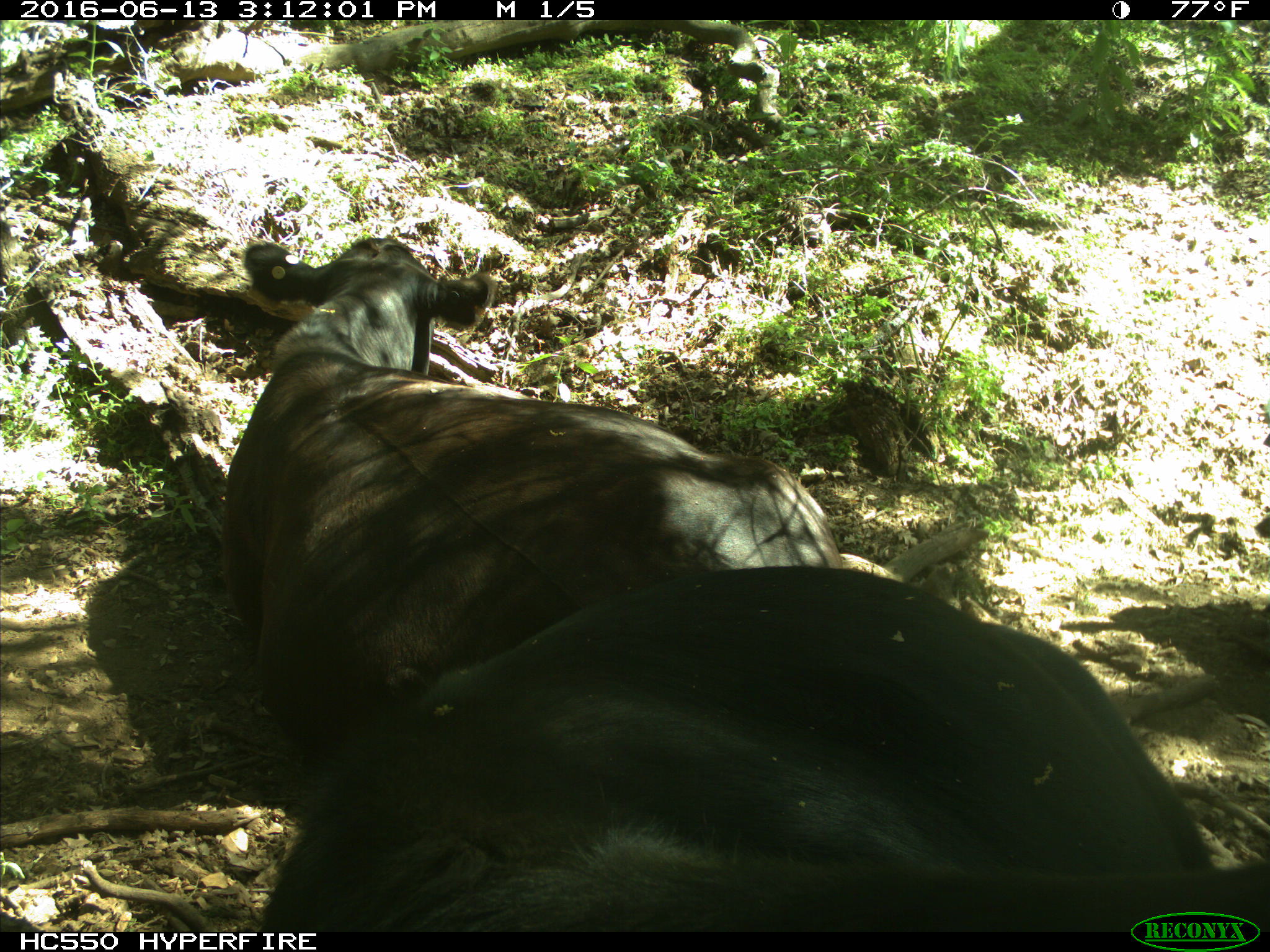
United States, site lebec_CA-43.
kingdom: Animalia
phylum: Chordata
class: Mammalia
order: Artiodactyla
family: Bovidae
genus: Bos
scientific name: Bos taurus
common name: domestic cow